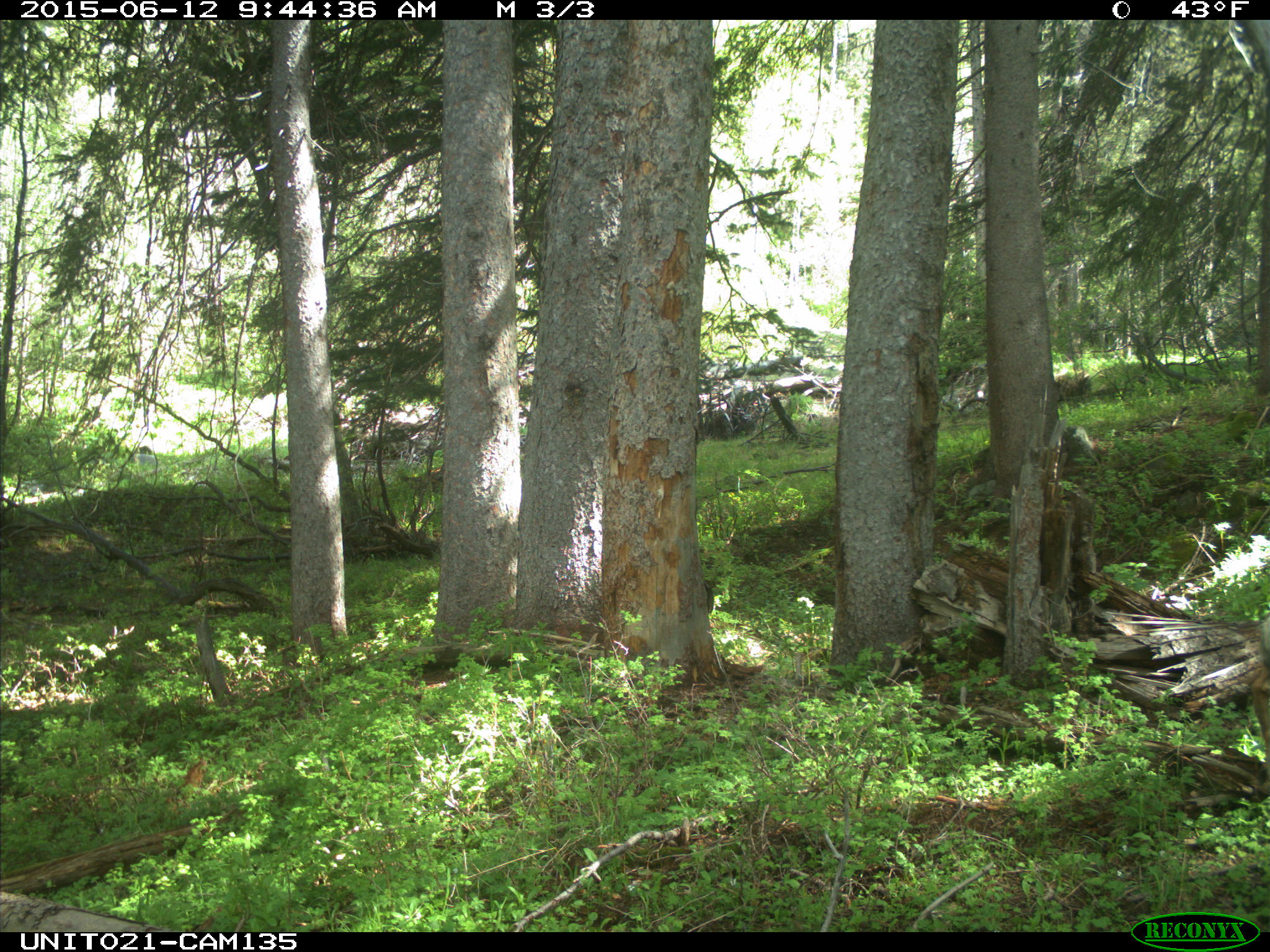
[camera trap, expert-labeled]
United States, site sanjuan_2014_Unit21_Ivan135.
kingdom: Animalia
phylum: Chordata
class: Mammalia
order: Artiodactyla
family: Cervidae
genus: Odocoileus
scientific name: Odocoileus hemionus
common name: mule deer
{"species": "Odocoileus hemionus (mule deer)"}